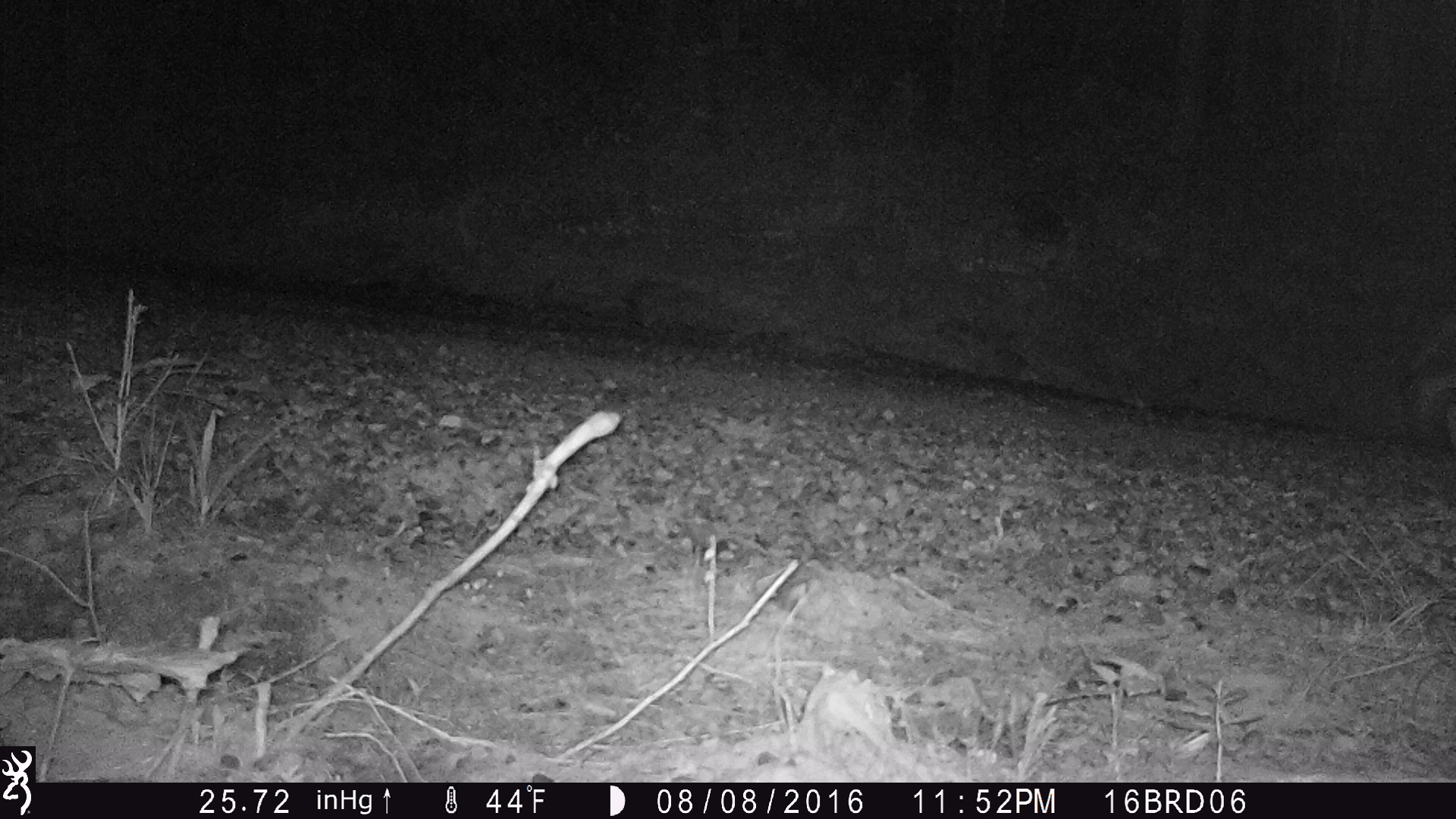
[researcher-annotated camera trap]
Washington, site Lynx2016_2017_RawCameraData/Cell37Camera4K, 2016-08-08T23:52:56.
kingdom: Animalia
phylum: Chordata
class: Mammalia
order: Carnivora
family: Canidae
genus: Canis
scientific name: Canis latrans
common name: coyote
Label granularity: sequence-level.